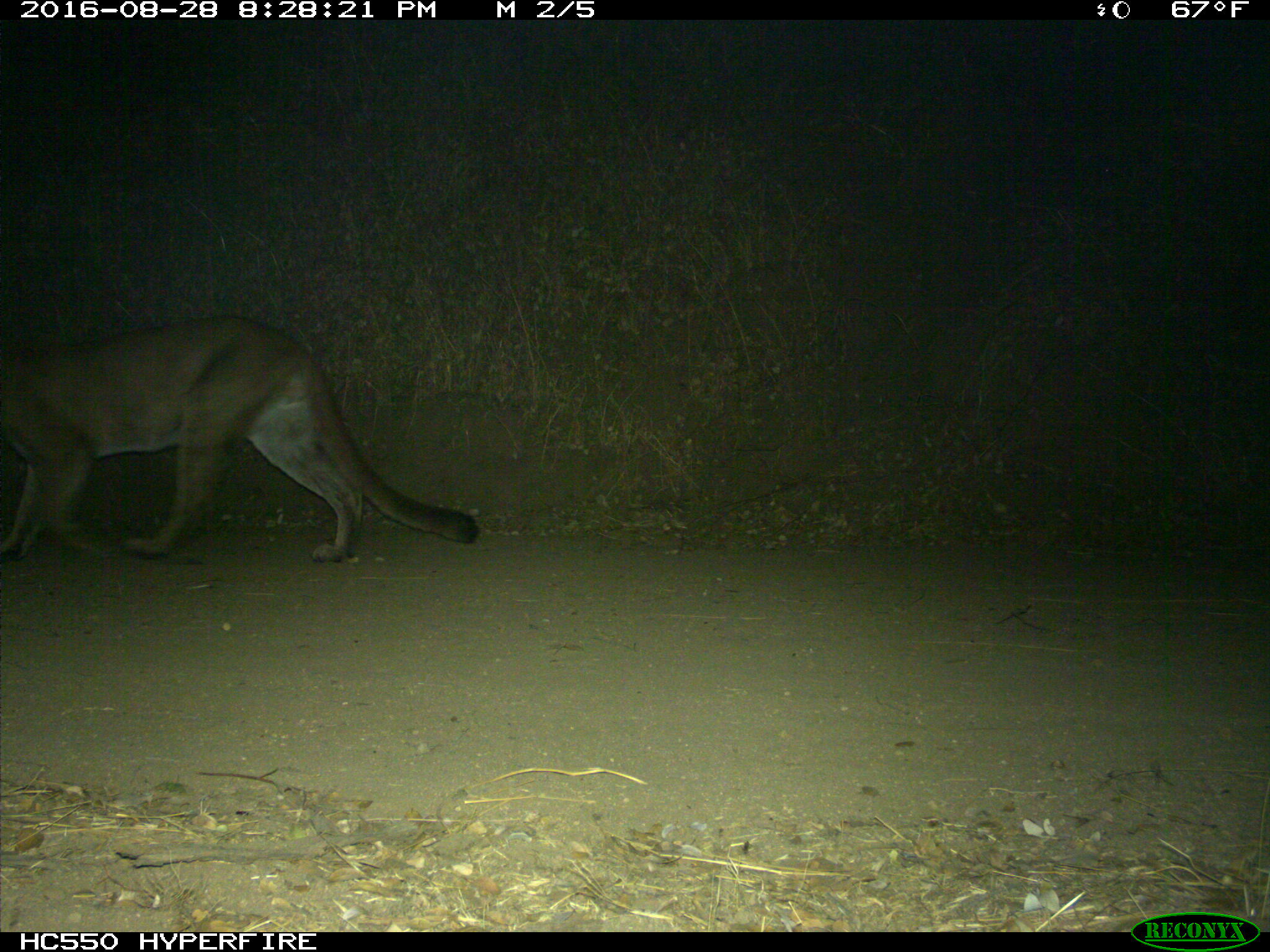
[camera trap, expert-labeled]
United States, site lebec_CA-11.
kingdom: Animalia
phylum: Chordata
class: Mammalia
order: Carnivora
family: Felidae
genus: Puma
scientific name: Puma concolor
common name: mountain lion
Puma concolor (mountain lion).